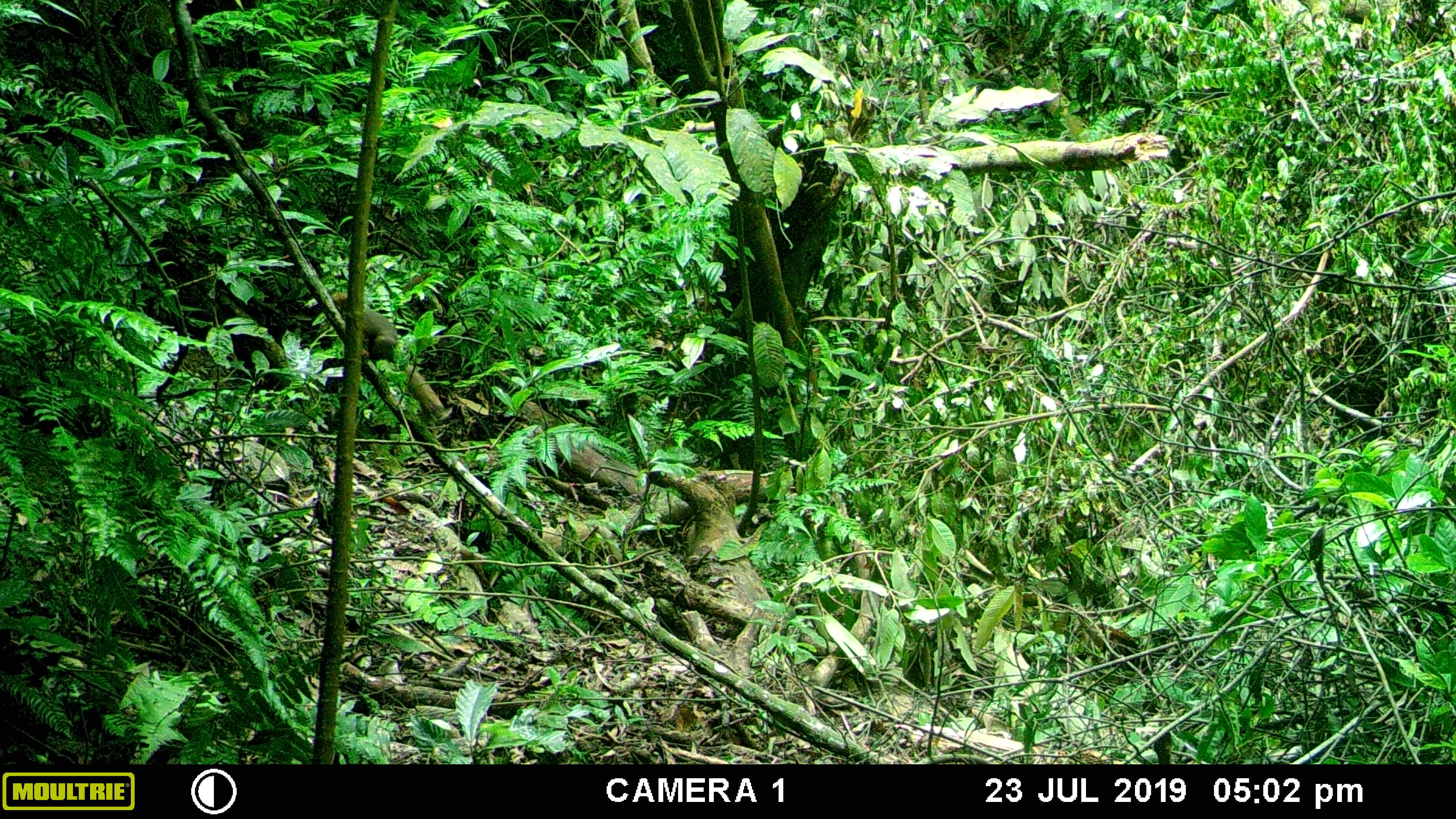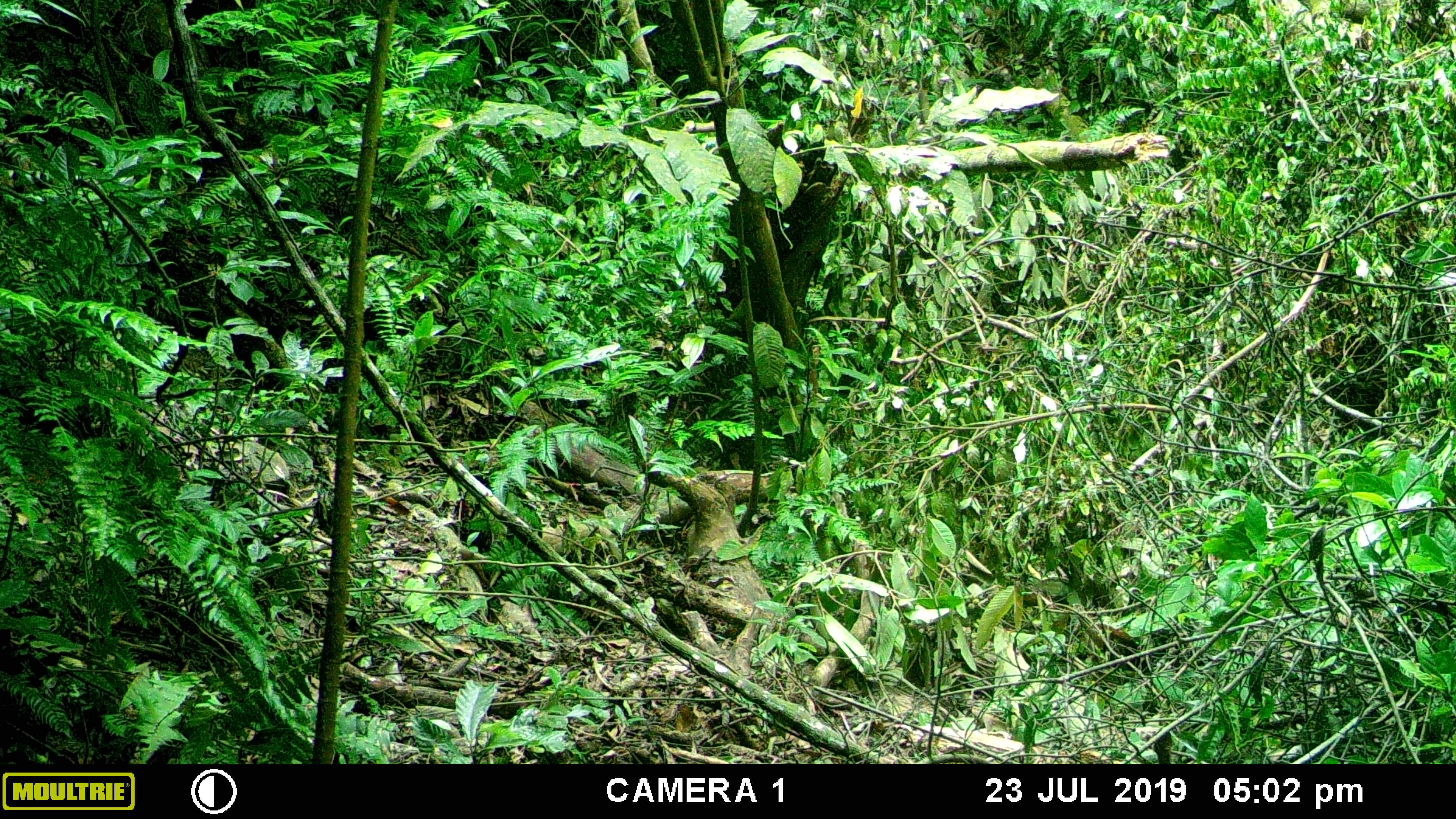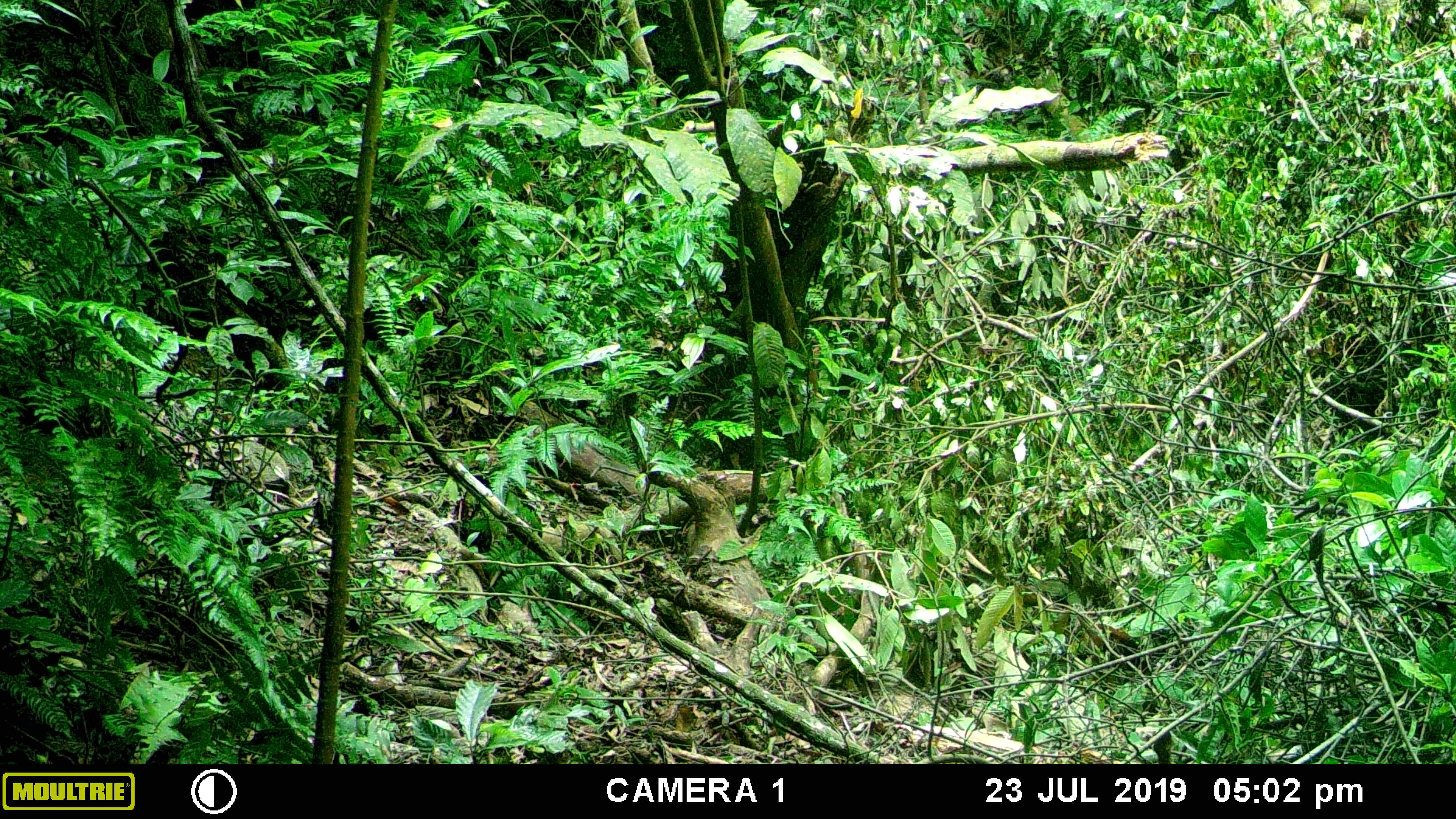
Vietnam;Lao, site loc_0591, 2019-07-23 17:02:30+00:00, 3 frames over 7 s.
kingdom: Animalia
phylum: Chordata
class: Mammalia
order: Rodentia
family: Sciuridae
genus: Callosciurus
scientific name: Callosciurus erythraeus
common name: pallas's squirrel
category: pallass squirrel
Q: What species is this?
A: Pallass squirrel (pallas's squirrel) (Callosciurus erythraeus).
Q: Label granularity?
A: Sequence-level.